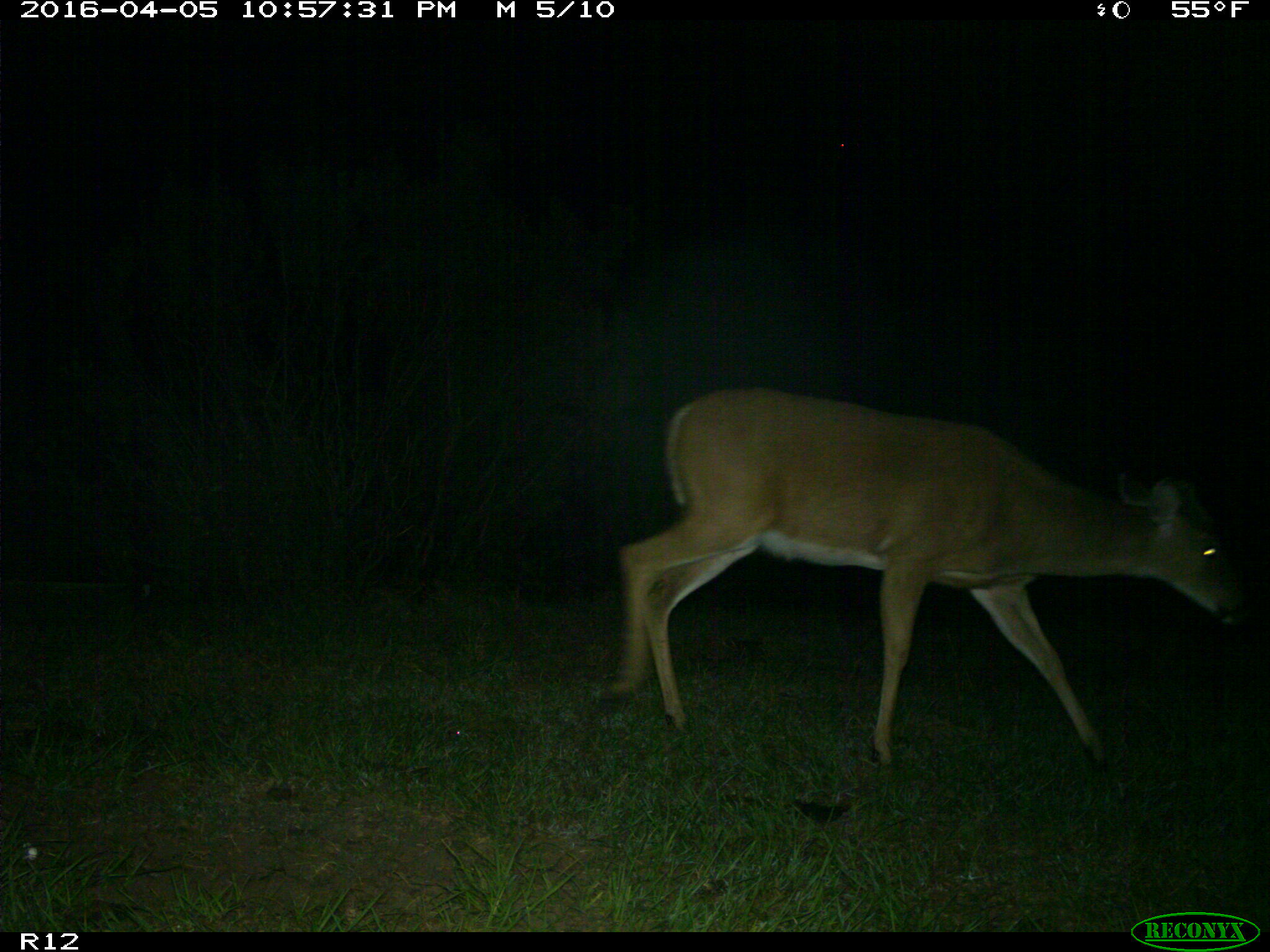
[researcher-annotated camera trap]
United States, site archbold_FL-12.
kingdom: Animalia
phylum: Chordata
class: Mammalia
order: Artiodactyla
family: Cervidae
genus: Odocoileus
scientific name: Odocoileus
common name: deer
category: unidentified deer